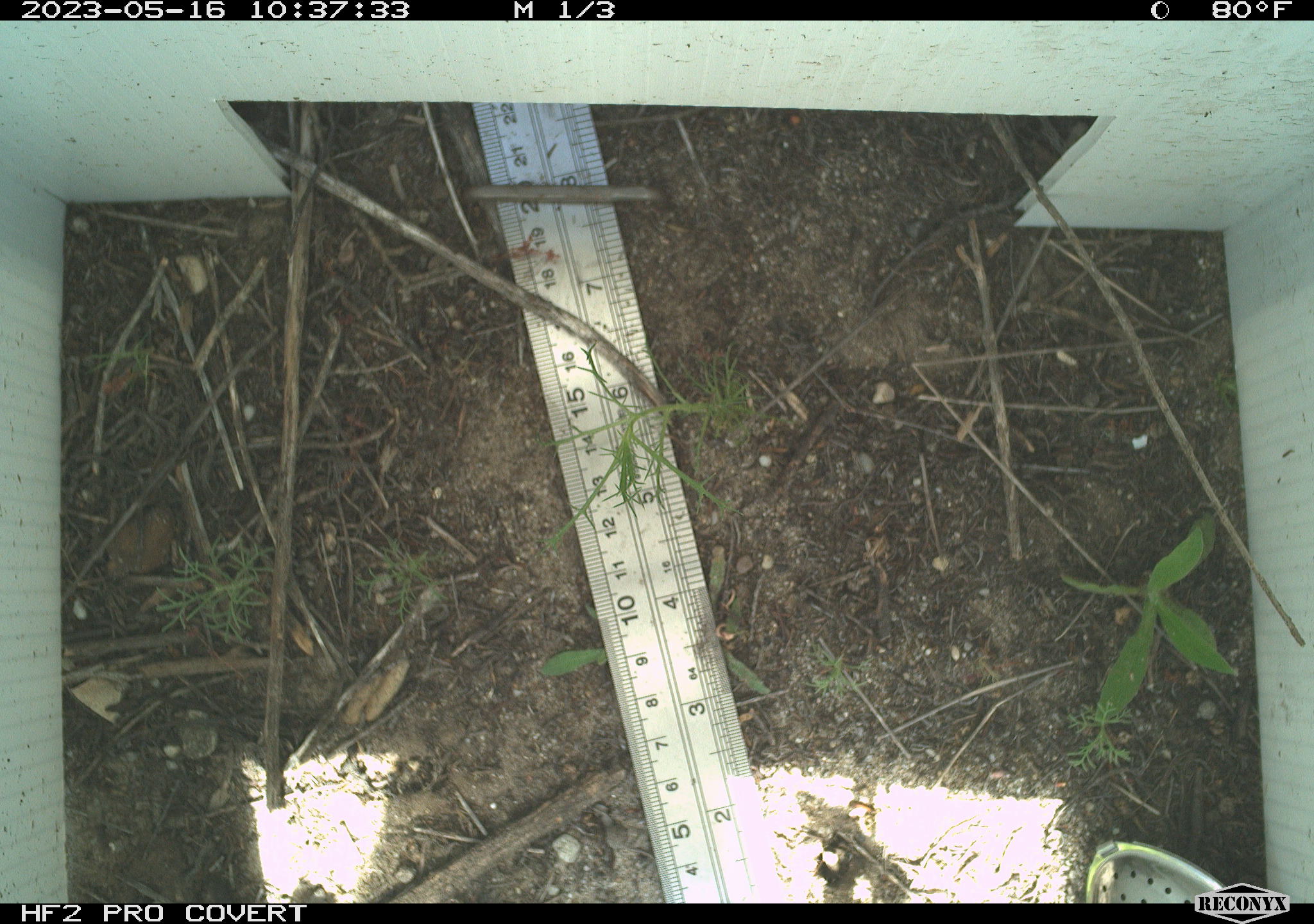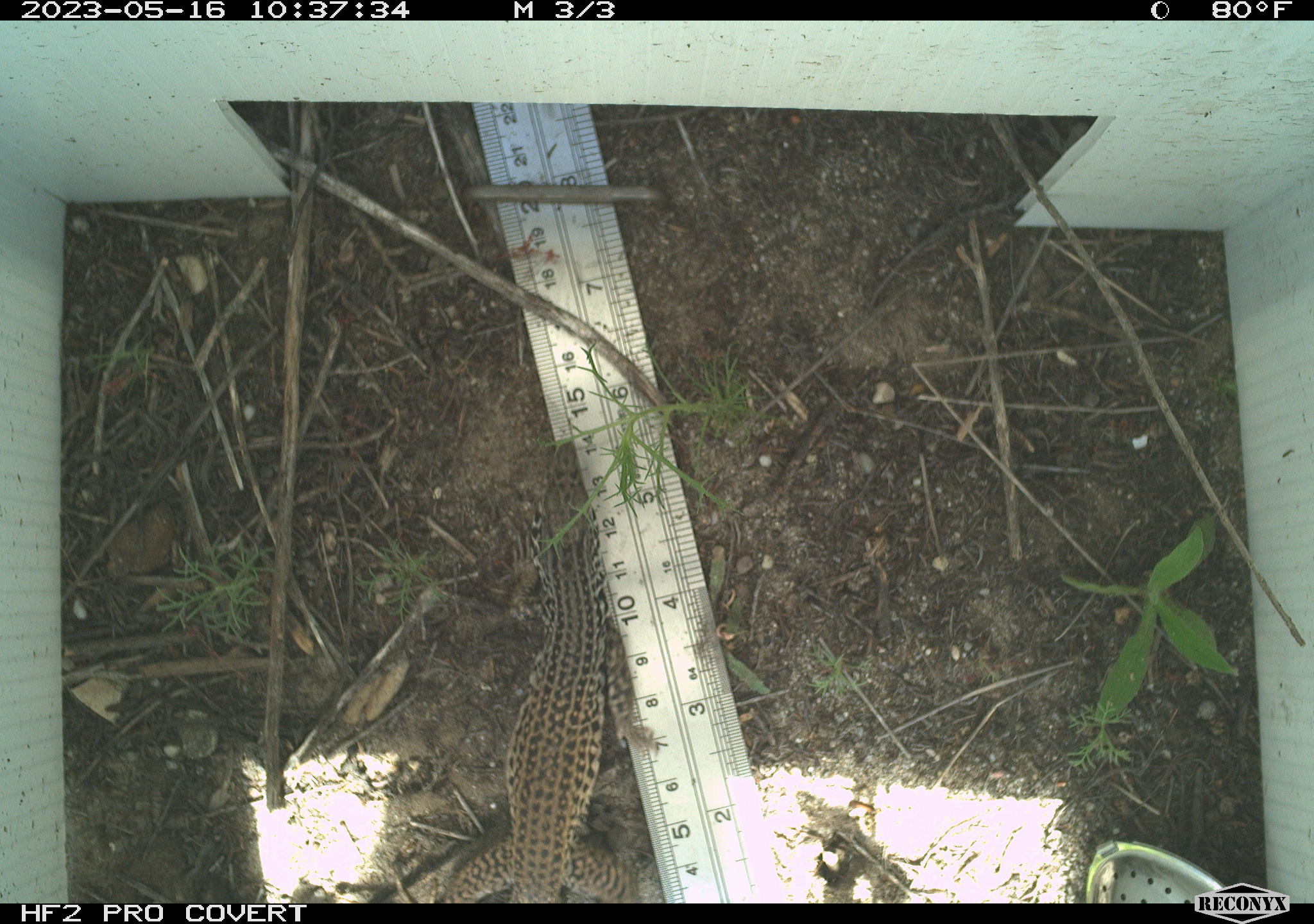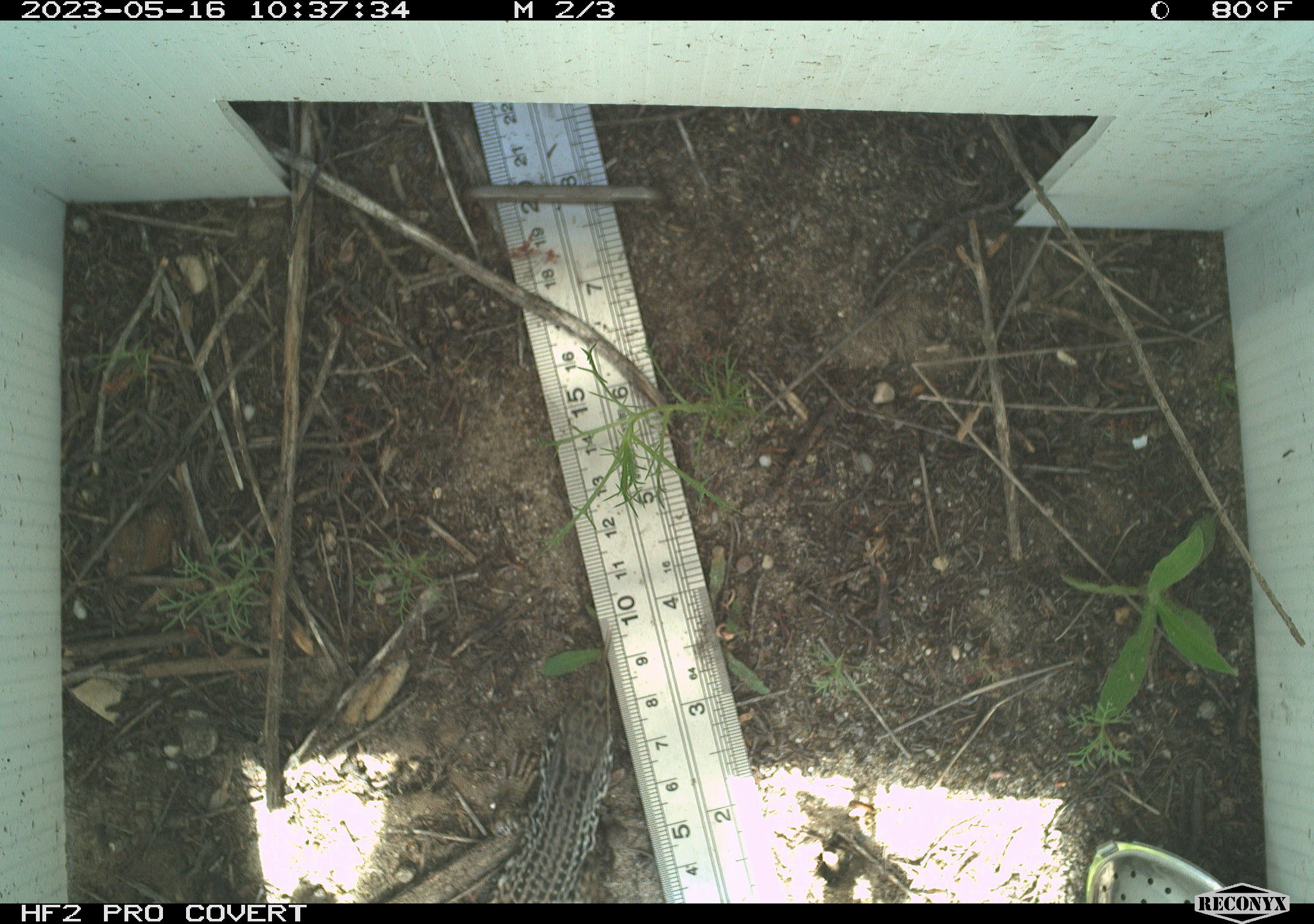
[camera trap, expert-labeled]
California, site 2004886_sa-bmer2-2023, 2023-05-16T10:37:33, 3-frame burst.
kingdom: Animalia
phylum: Chordata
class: Reptilia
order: Squamata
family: Teiidae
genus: Aspidoscelis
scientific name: Aspidoscelis tigris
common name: western whiptail